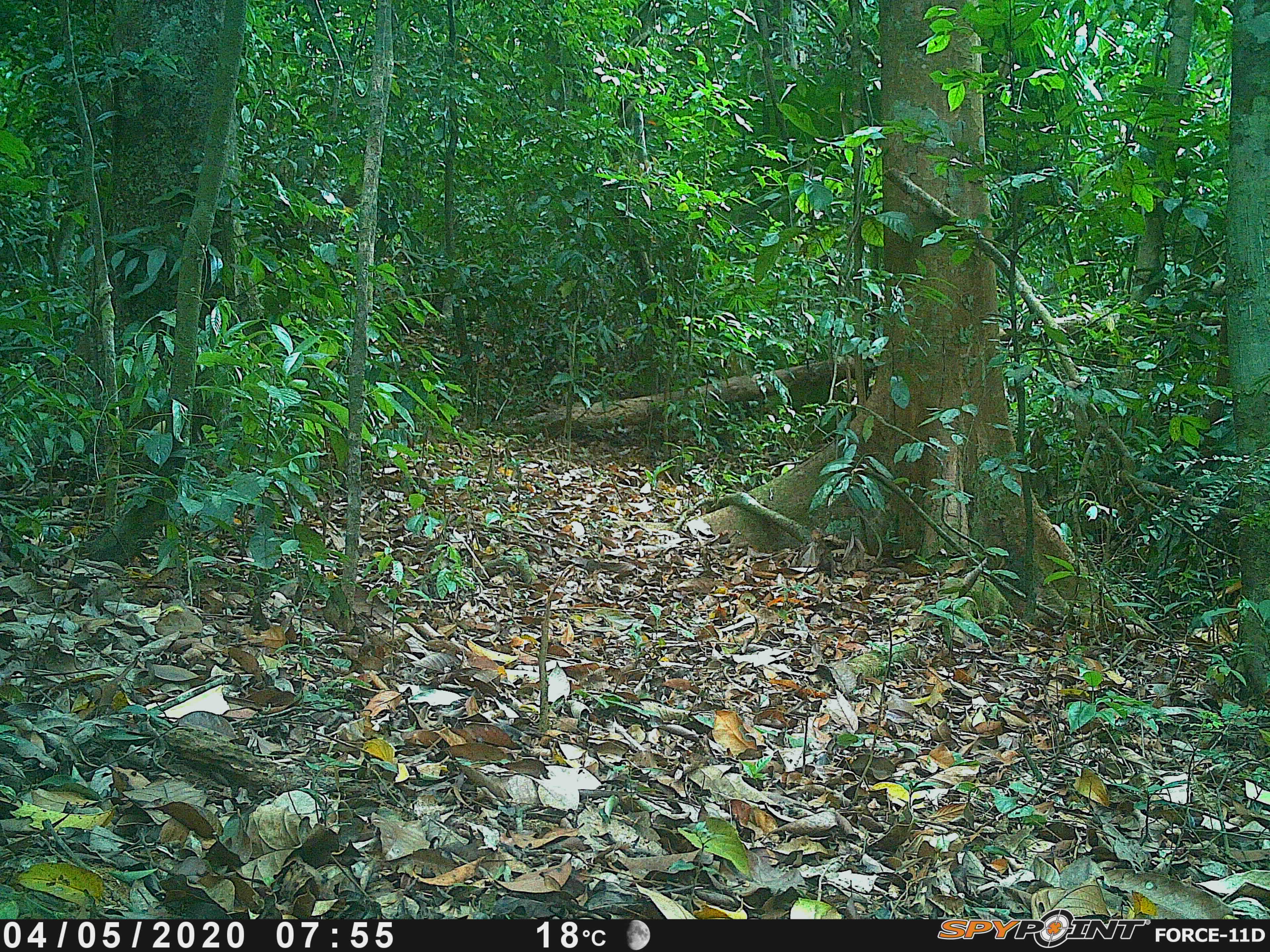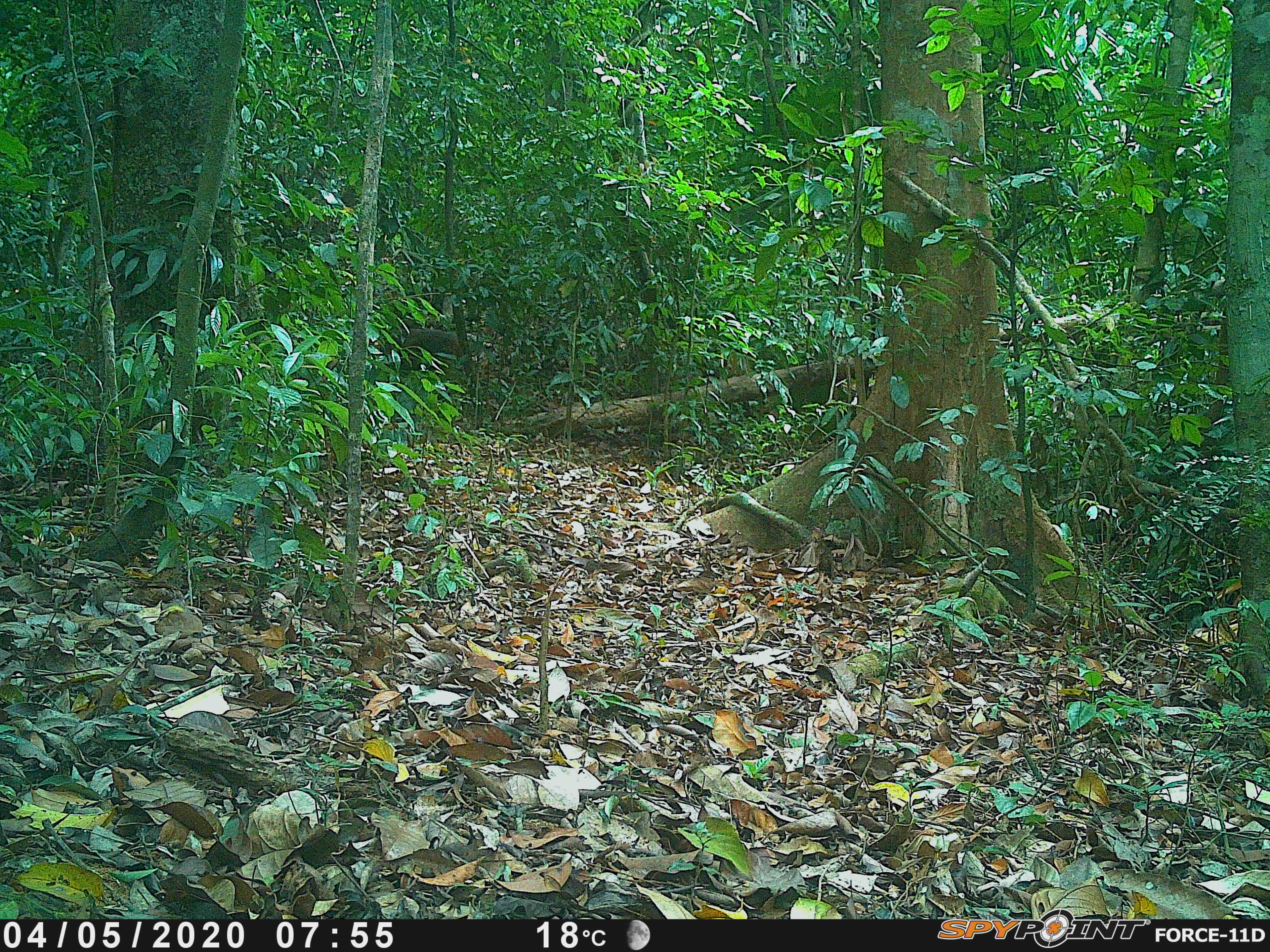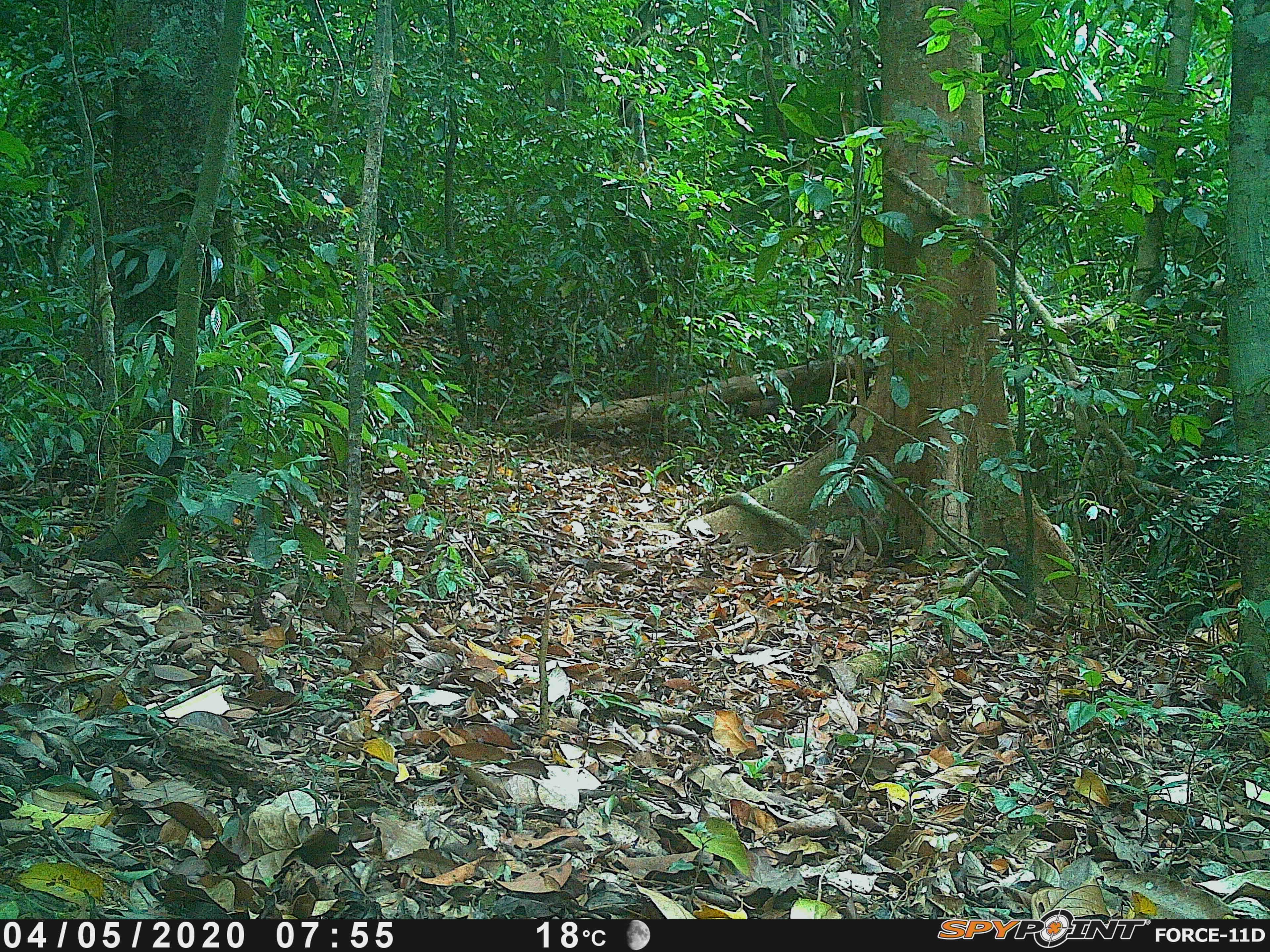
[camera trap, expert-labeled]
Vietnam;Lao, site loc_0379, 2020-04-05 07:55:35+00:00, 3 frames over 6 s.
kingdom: Animalia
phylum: Chordata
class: Mammalia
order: Primates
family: Cercopithecidae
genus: Macaca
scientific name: Macaca arctoides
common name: stump-tailed macaque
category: stump tailed macaque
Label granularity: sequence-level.